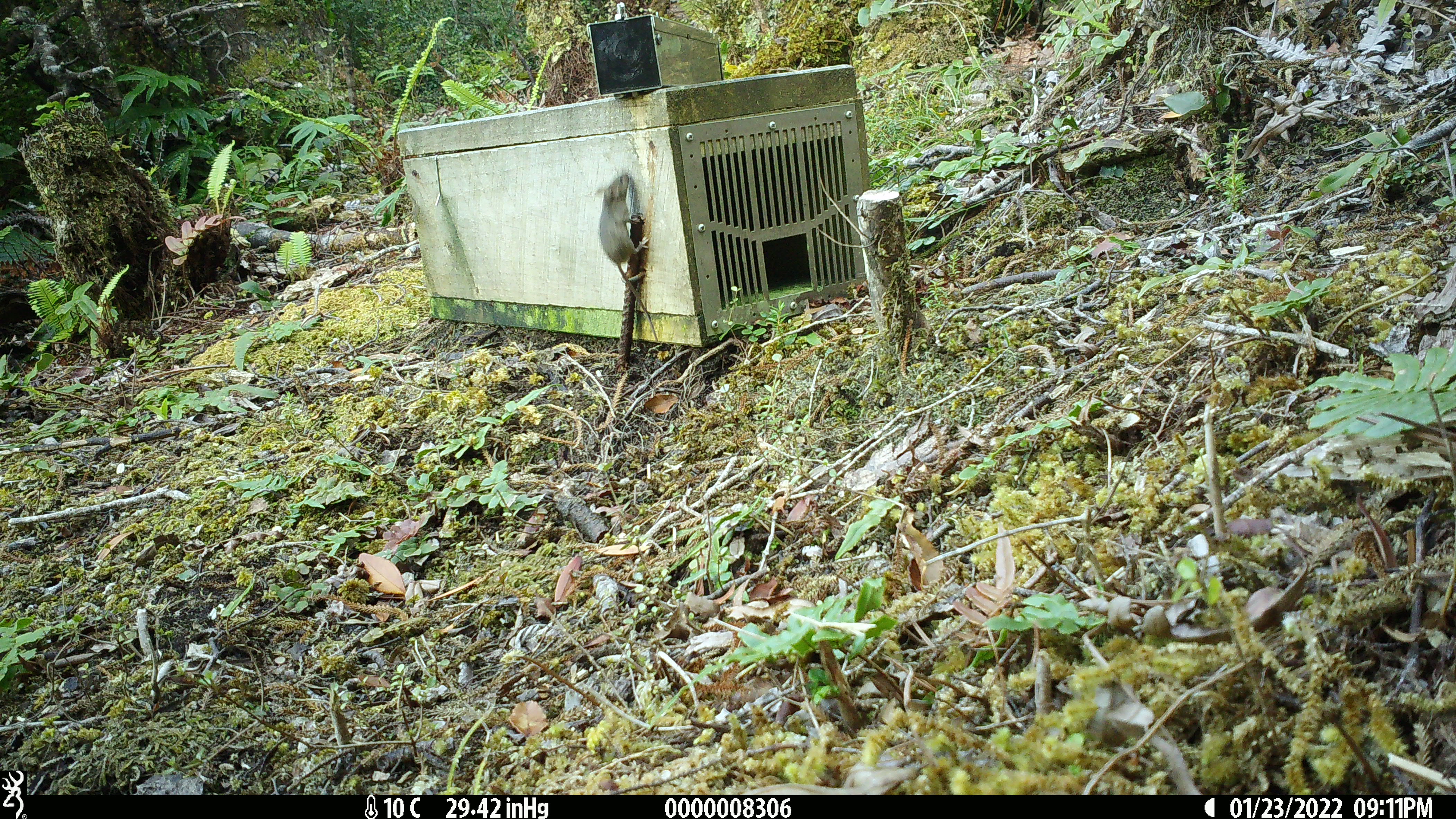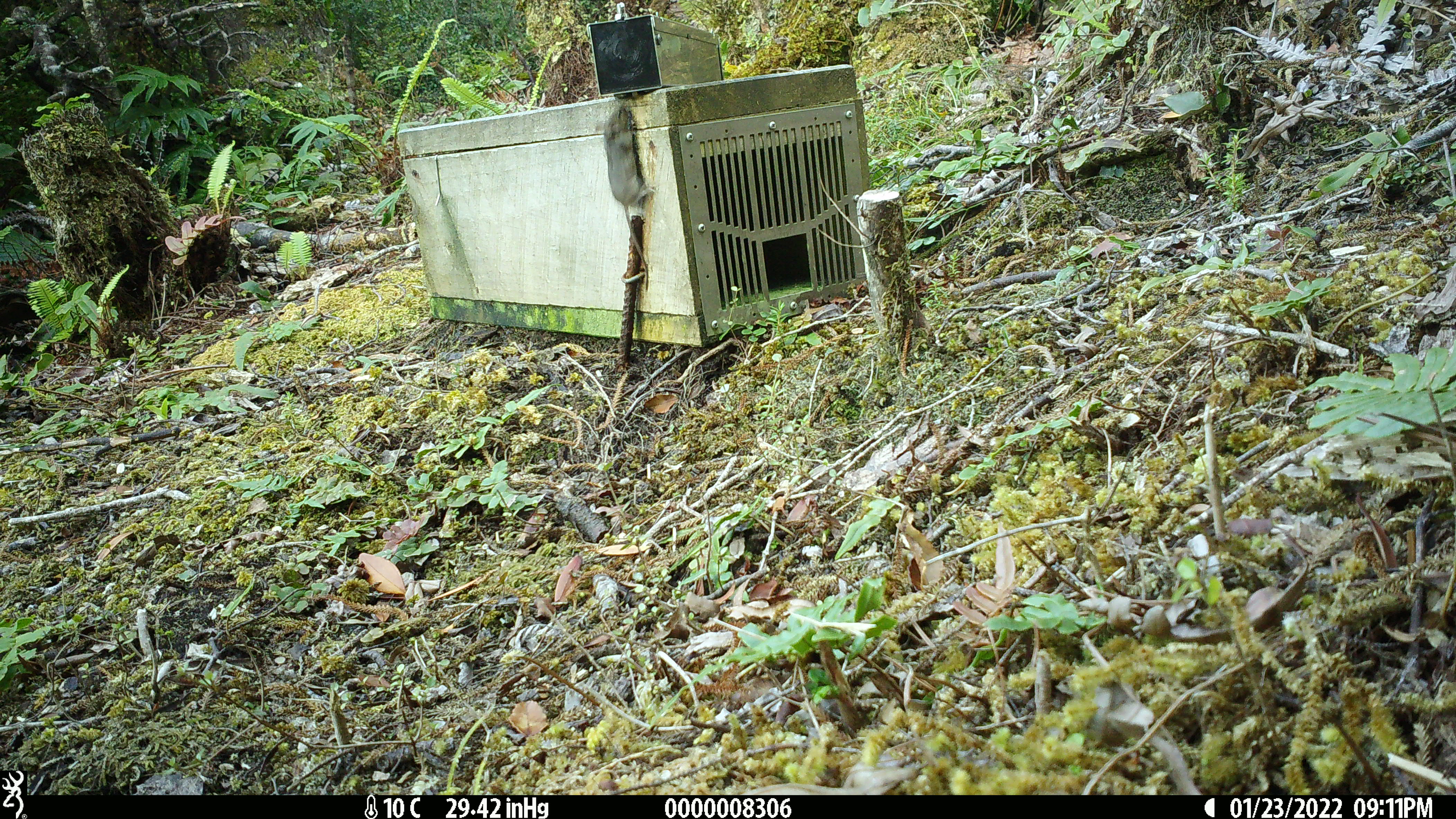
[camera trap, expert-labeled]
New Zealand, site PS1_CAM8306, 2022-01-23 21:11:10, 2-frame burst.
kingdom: Animalia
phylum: Chordata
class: Mammalia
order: Rodentia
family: Muridae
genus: Mus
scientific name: Mus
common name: mouse